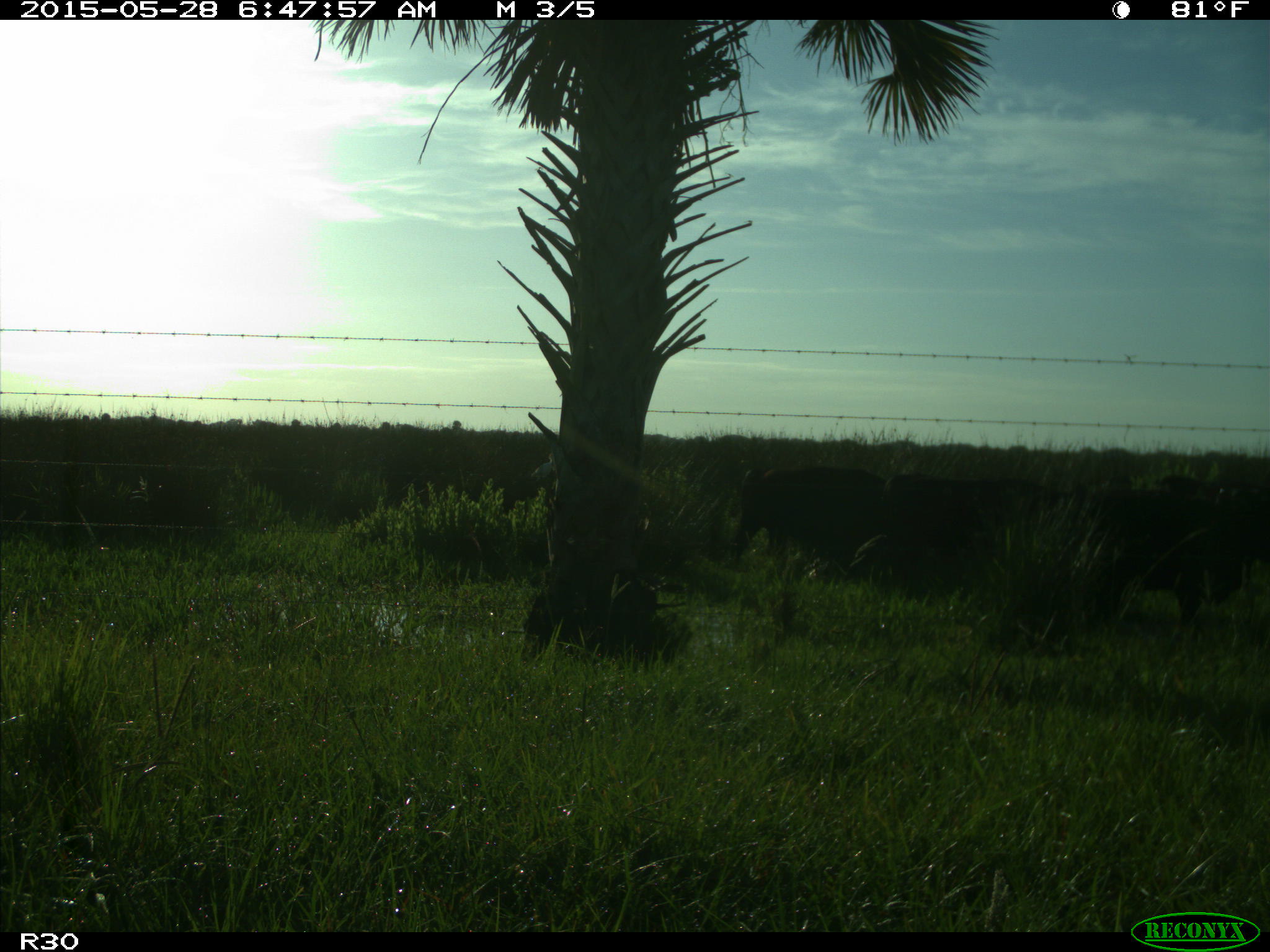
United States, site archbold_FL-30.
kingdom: Animalia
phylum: Chordata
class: Mammalia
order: Artiodactyla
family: Bovidae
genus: Bos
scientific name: Bos taurus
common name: domestic cow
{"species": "Bos taurus (domestic cow)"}